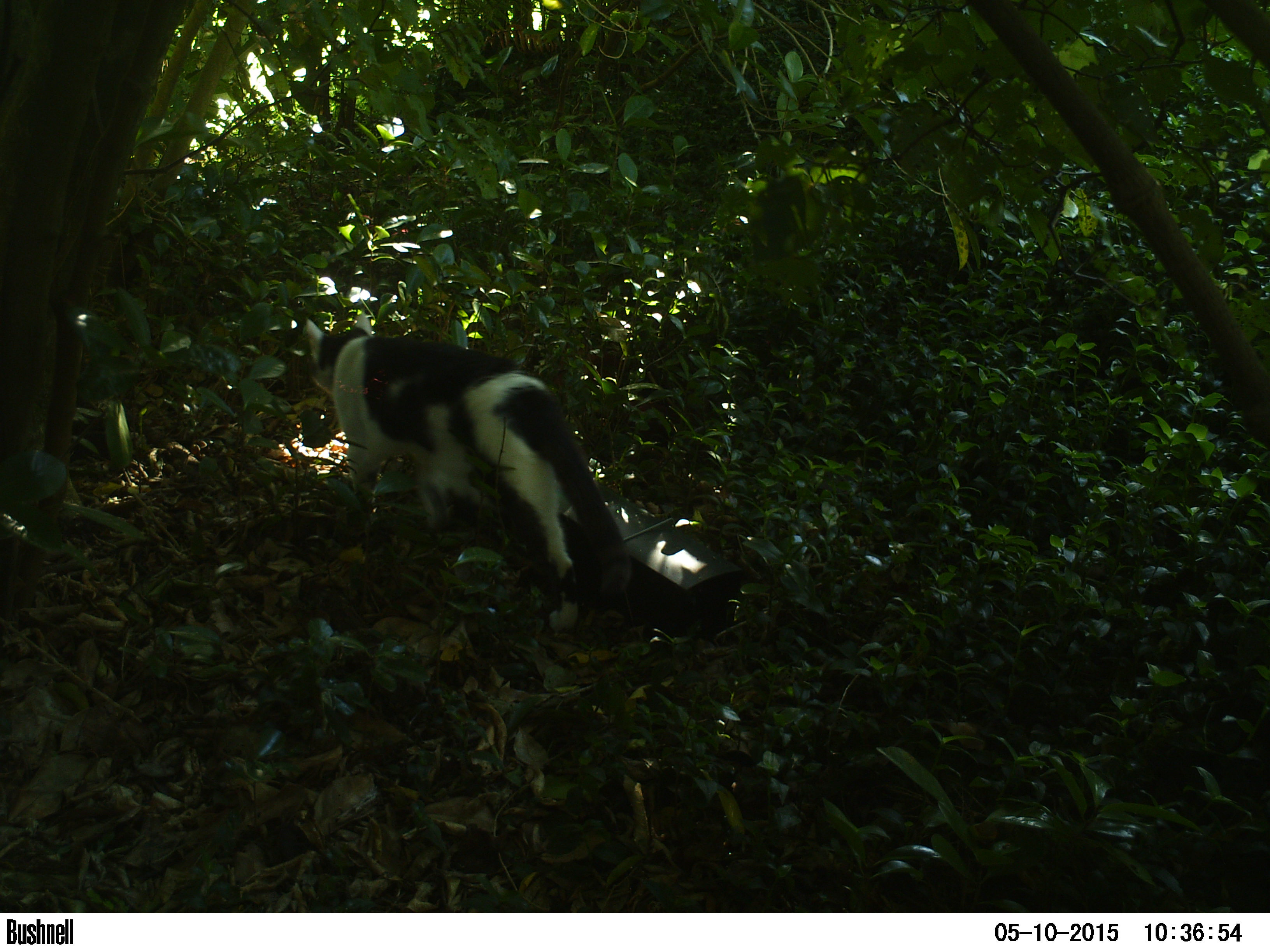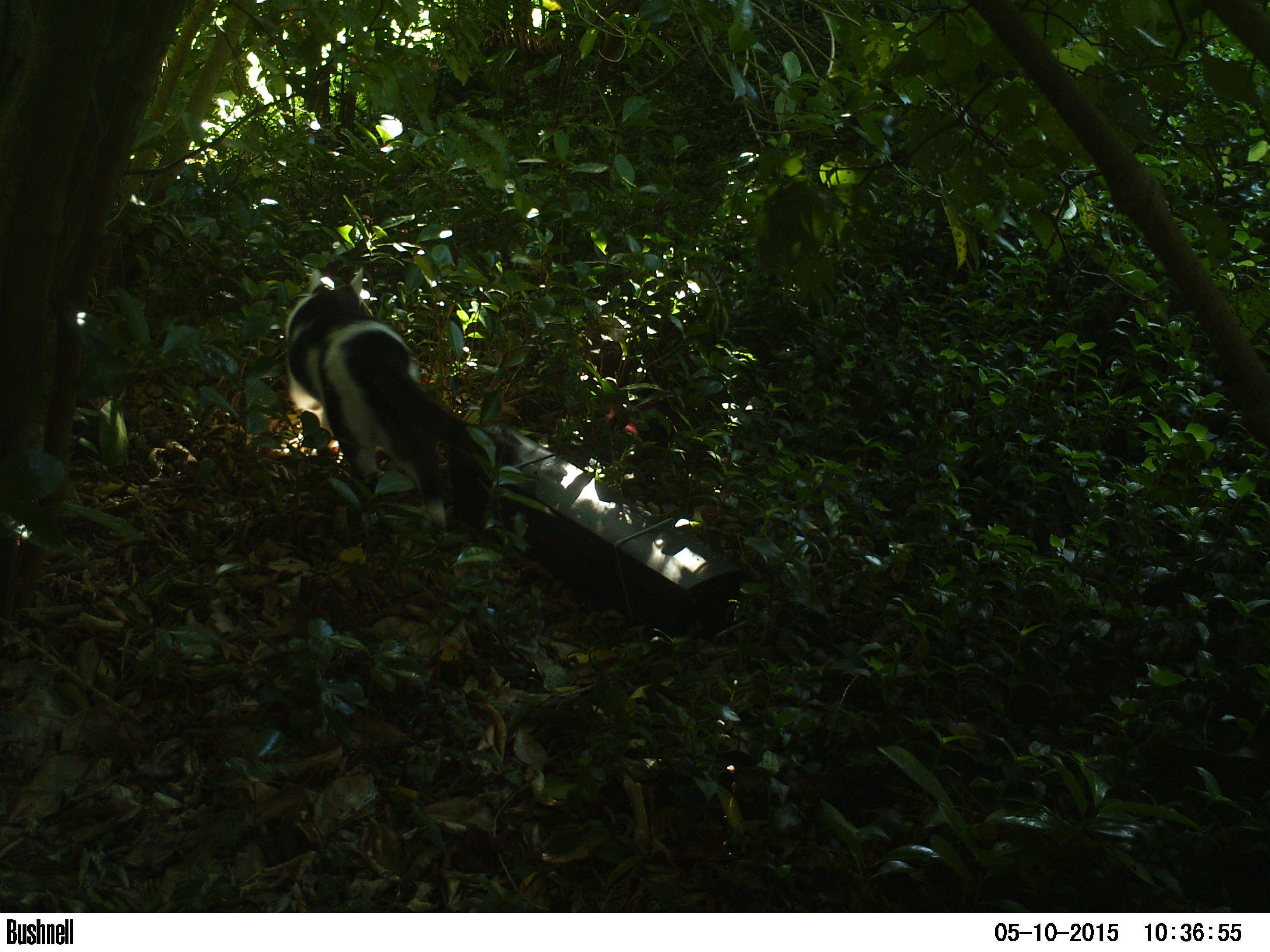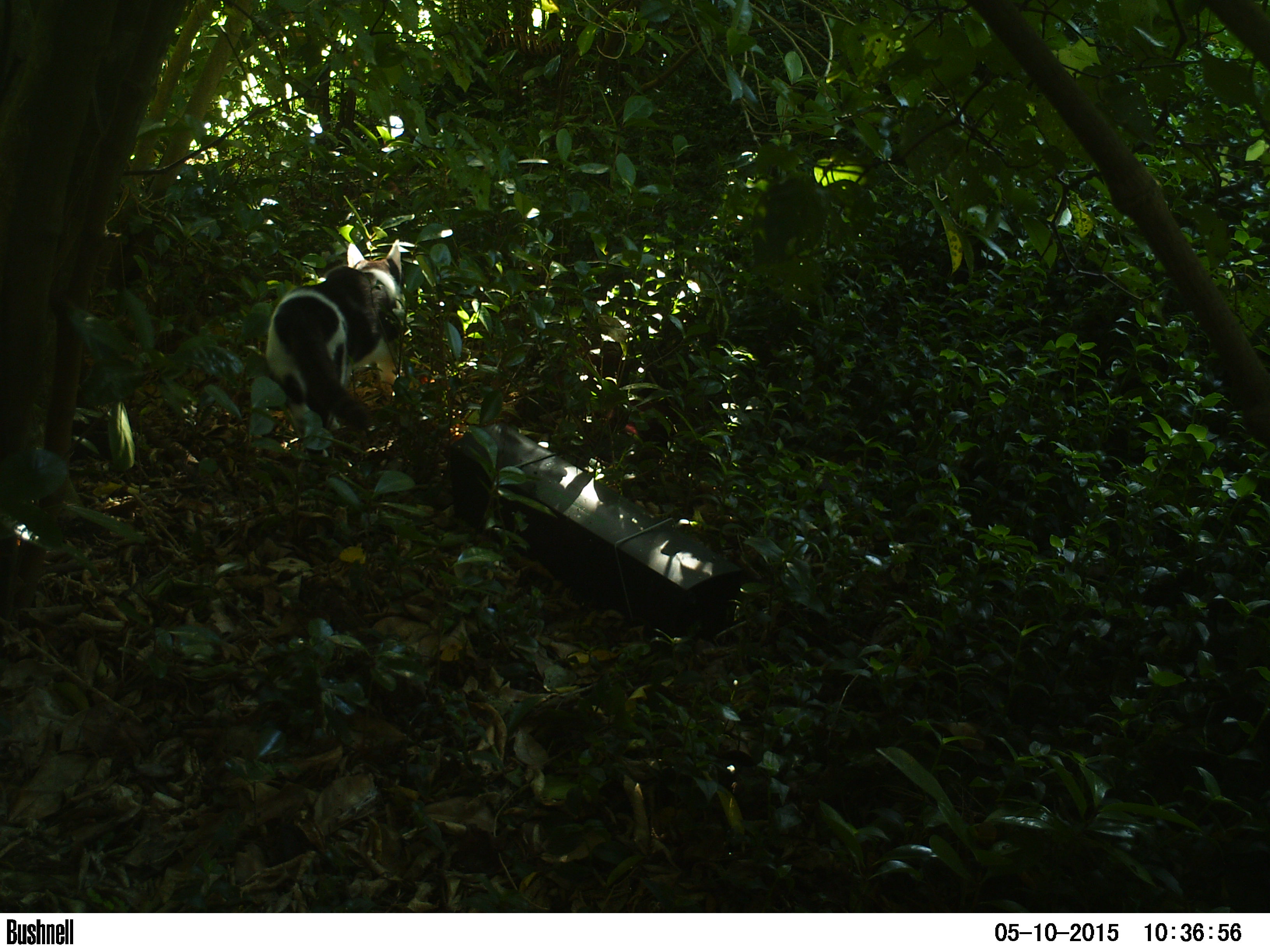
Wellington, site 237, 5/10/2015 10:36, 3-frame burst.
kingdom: Animalia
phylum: Chordata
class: Mammalia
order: Carnivora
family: Felidae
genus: Felis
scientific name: Felis catus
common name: cat